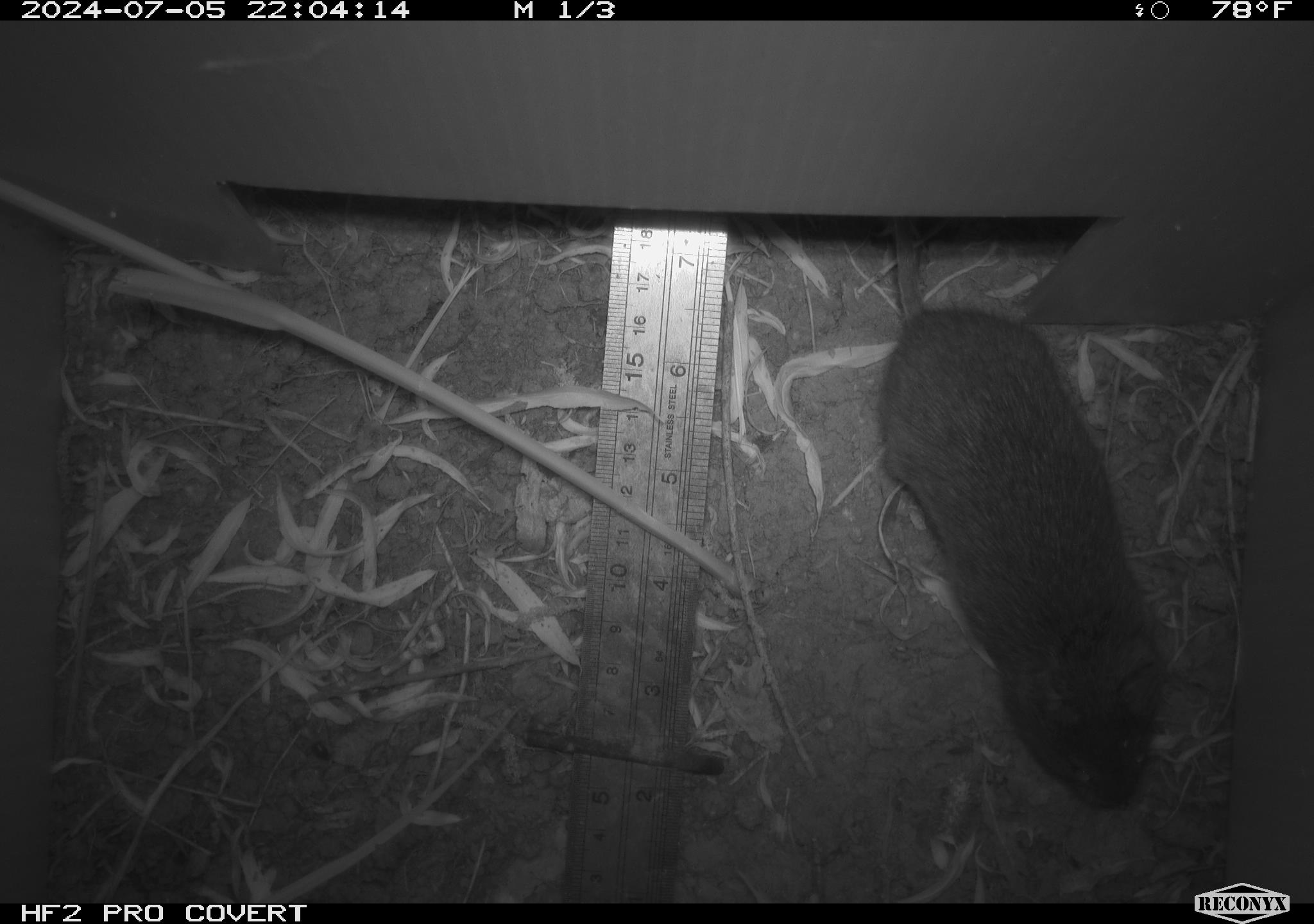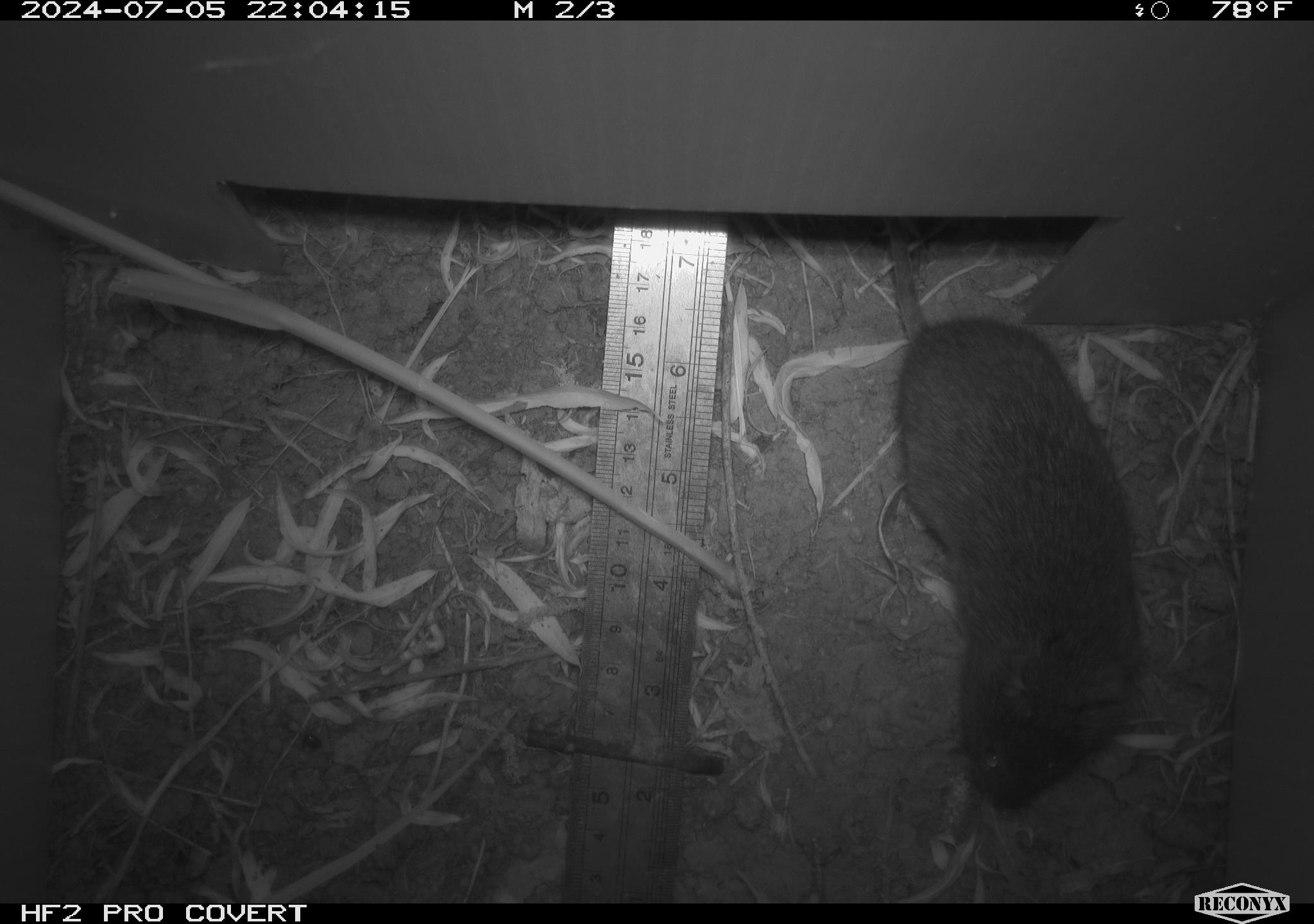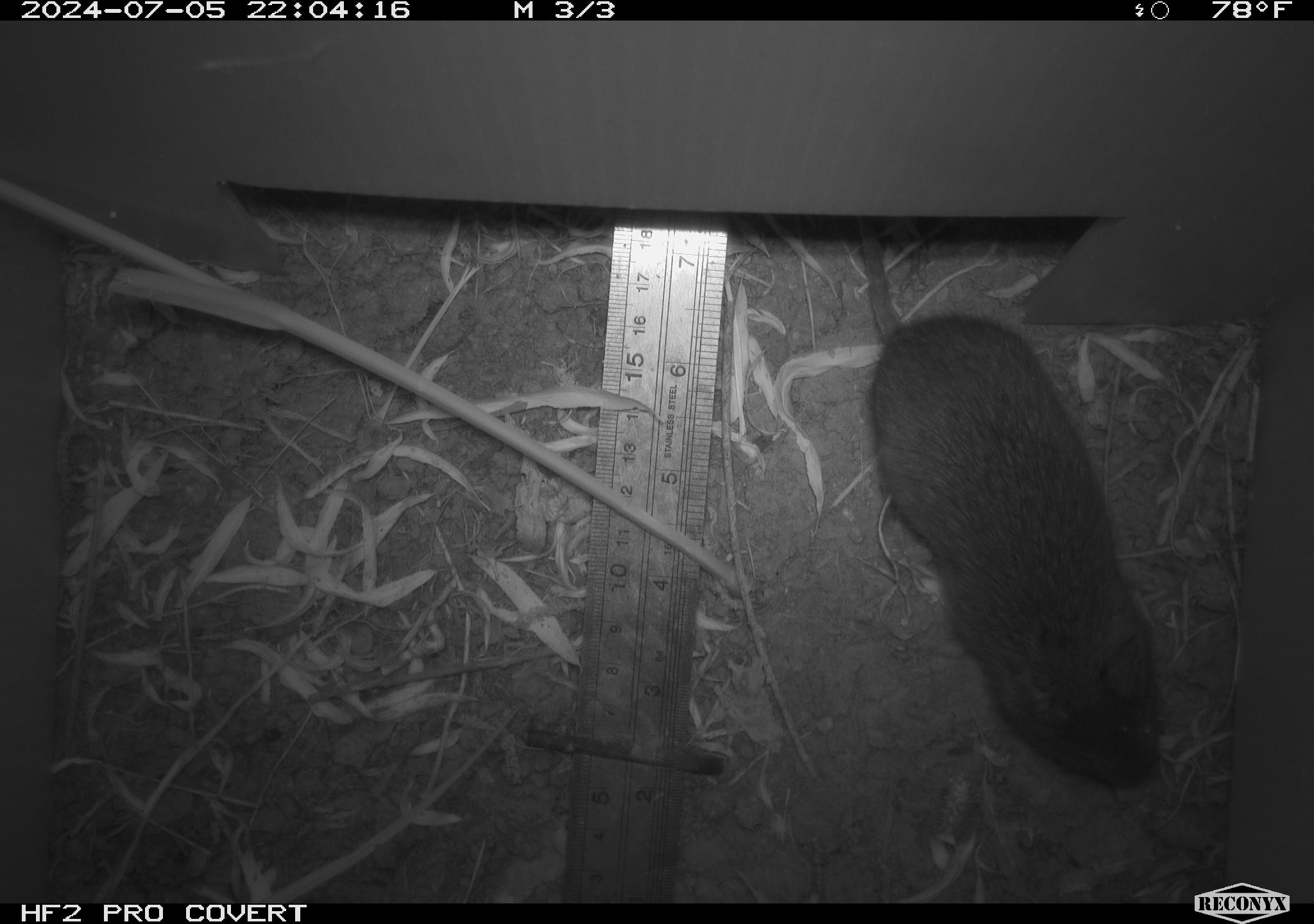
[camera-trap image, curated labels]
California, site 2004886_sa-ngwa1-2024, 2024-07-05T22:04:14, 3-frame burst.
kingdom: Animalia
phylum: Chordata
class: Mammalia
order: Rodentia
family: Cricetidae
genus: Microtus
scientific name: Microtus californicus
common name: california vole